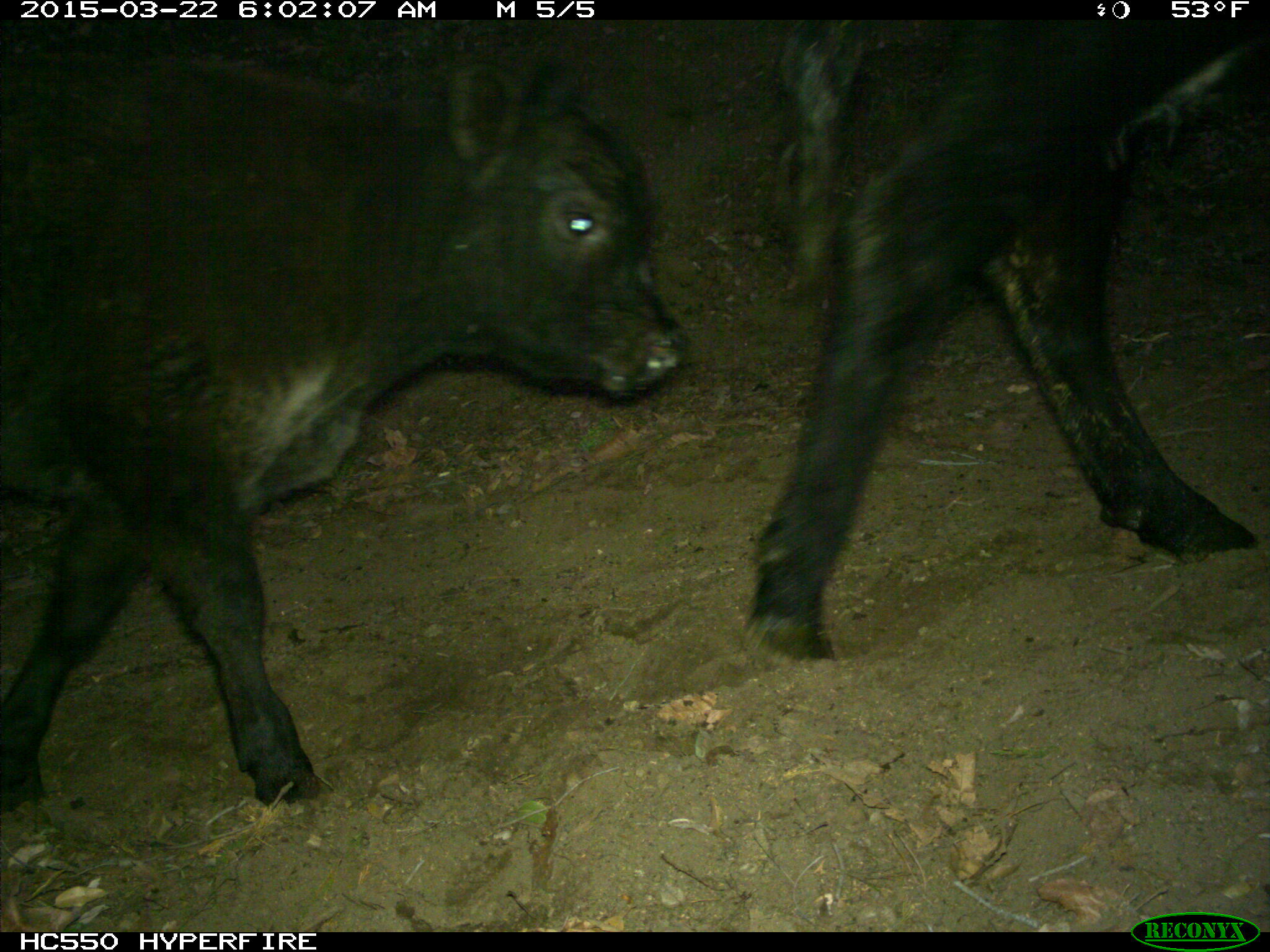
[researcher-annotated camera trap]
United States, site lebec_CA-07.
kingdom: Animalia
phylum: Chordata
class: Mammalia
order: Artiodactyla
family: Bovidae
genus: Bos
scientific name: Bos taurus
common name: domestic cow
Bos taurus (domestic cow).